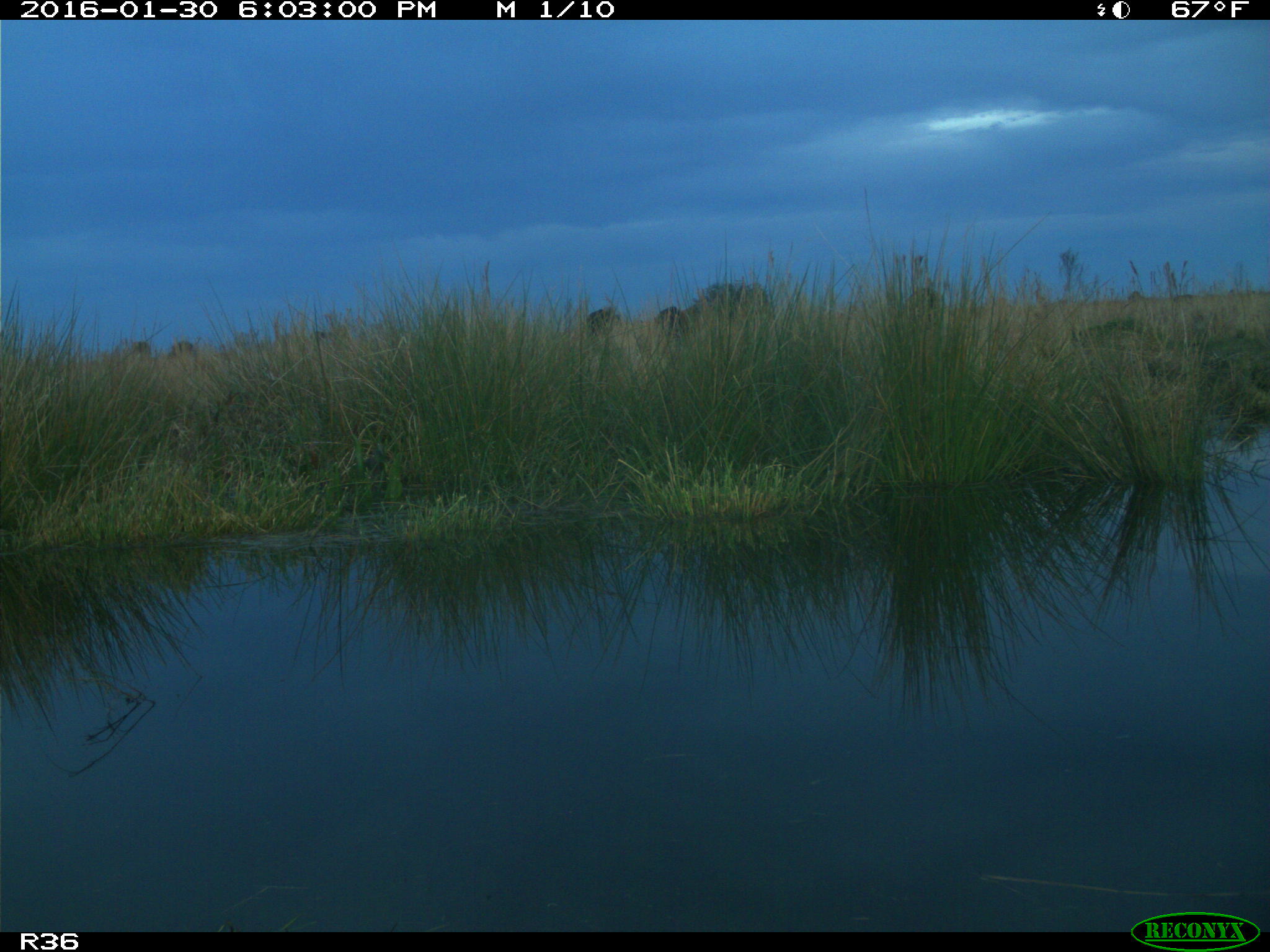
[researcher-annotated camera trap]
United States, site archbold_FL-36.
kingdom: Animalia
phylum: Chordata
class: Mammalia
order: Artiodactyla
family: Bovidae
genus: Bos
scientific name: Bos taurus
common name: domestic cow